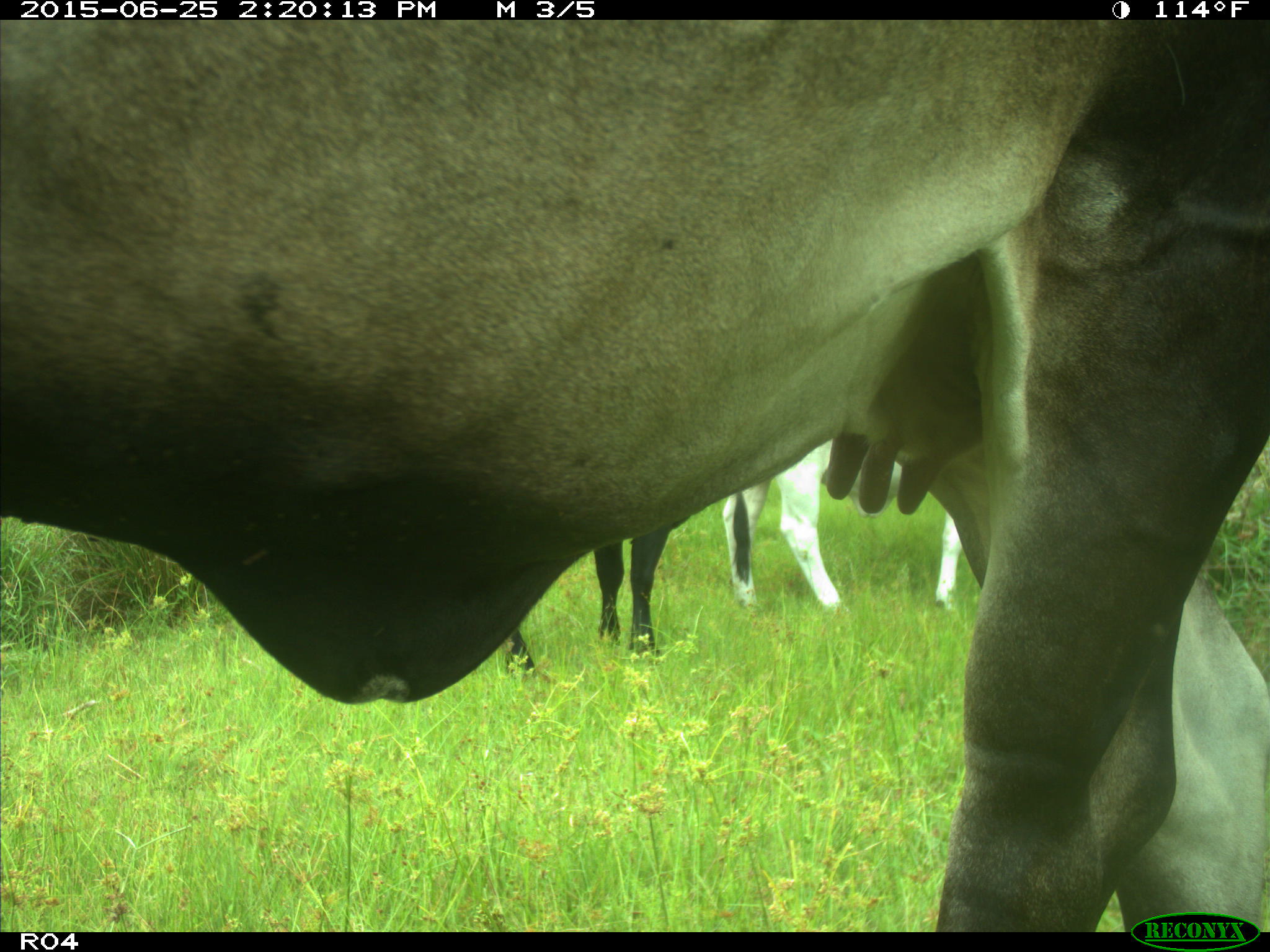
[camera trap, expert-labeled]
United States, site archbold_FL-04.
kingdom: Animalia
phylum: Chordata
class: Mammalia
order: Artiodactyla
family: Bovidae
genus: Bos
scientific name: Bos taurus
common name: domestic cow